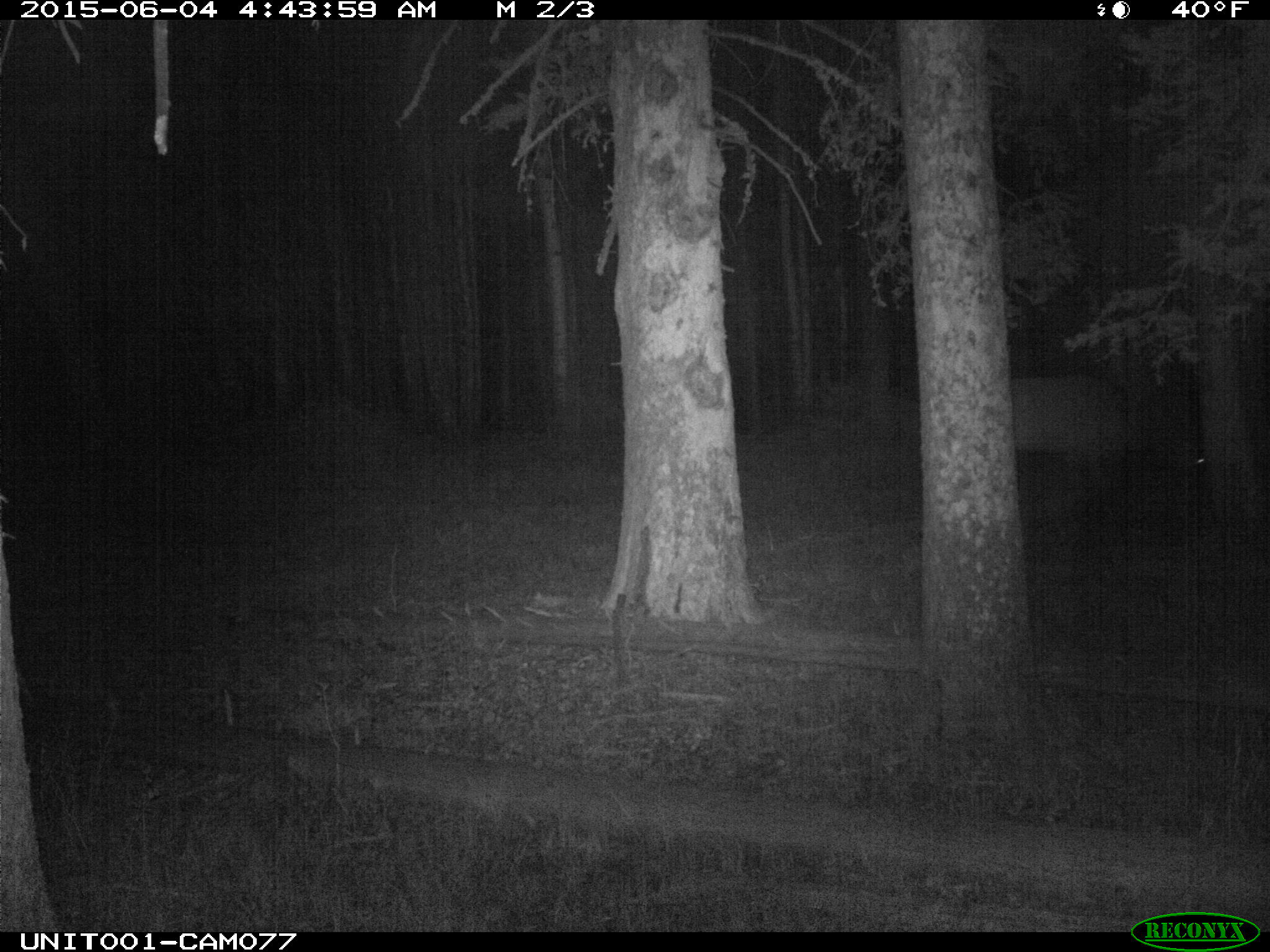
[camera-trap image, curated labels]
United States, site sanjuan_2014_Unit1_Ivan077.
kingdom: Animalia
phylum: Chordata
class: Mammalia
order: Artiodactyla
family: Cervidae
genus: Cervus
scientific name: Cervus elaphus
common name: red deer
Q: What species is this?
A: Cervus elaphus (red deer).